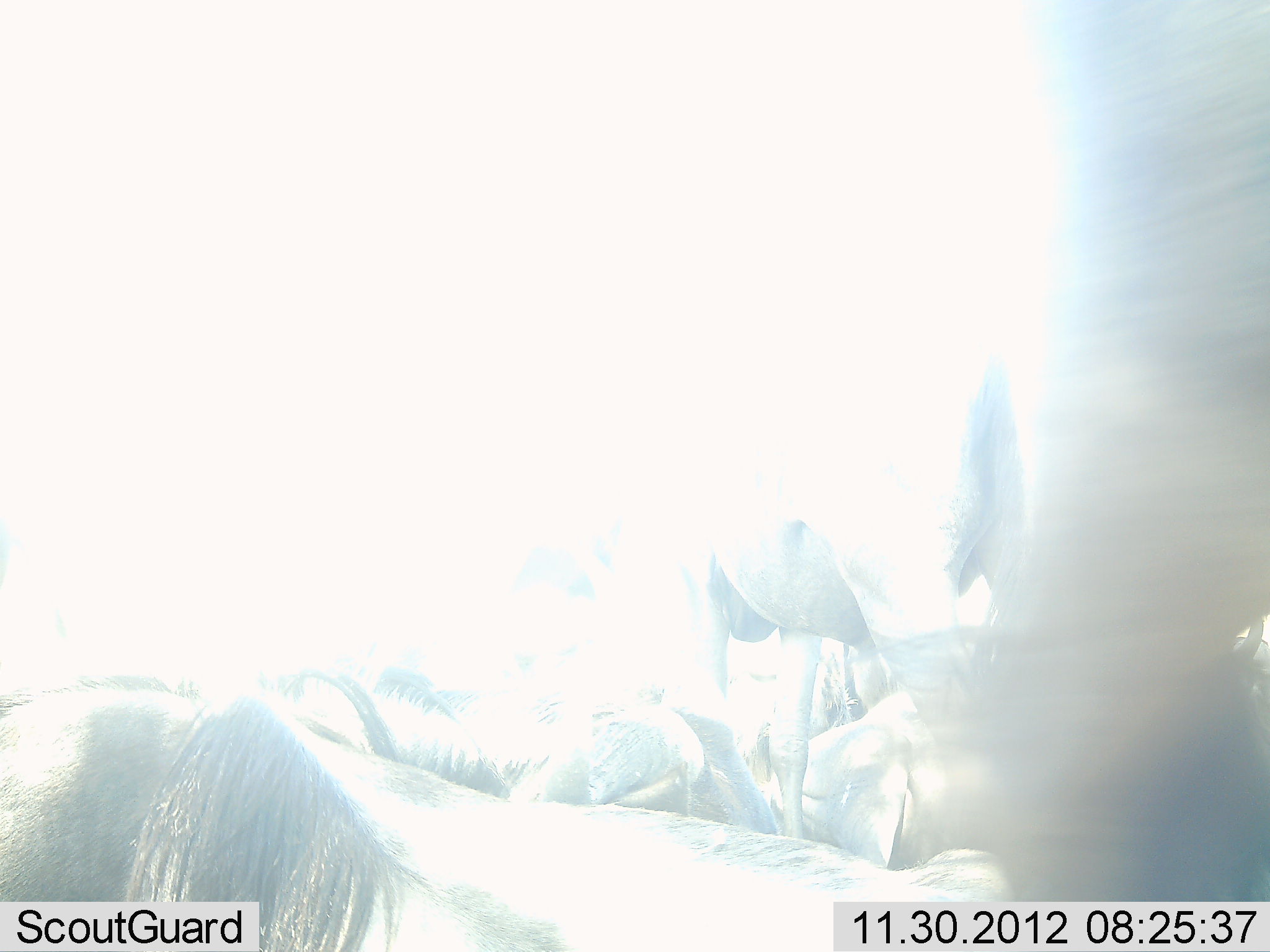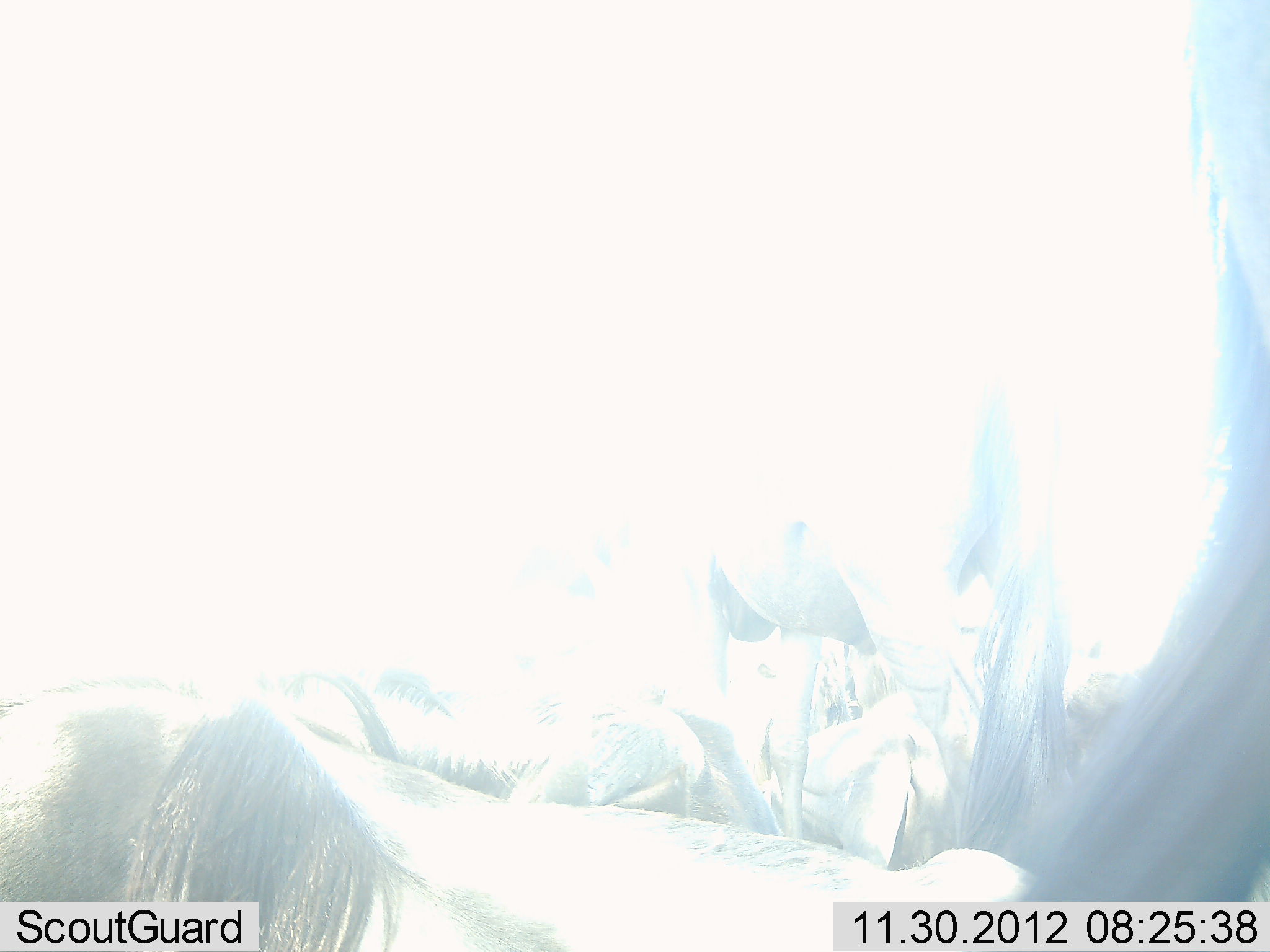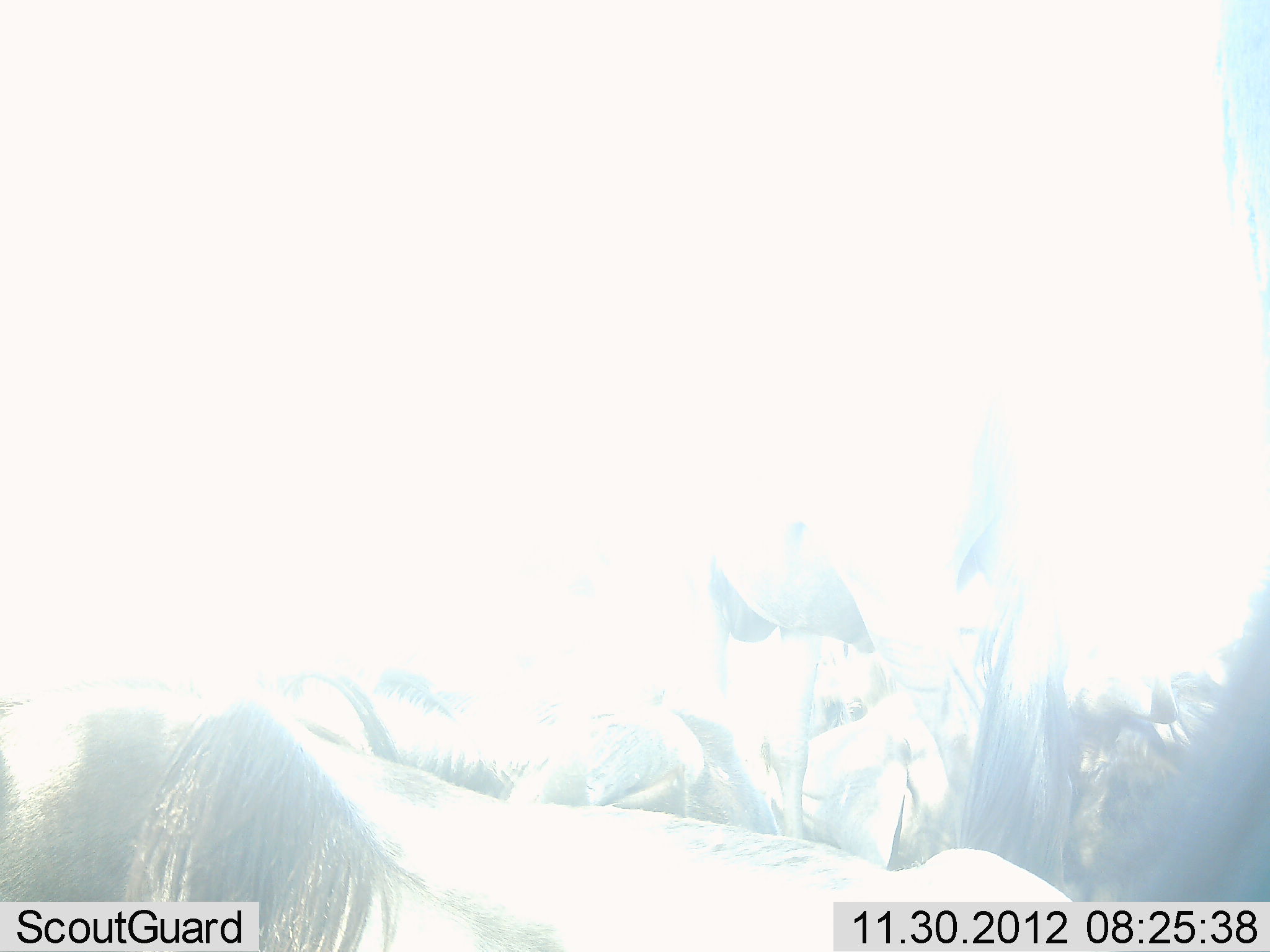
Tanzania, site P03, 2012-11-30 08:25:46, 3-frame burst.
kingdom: Animalia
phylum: Chordata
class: Mammalia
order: Artiodactyla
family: Bovidae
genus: Connochaetes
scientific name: Connochaetes taurinus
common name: blue wildebeest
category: wildebeest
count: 5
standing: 70%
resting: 100%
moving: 20%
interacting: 0%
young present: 0%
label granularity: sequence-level